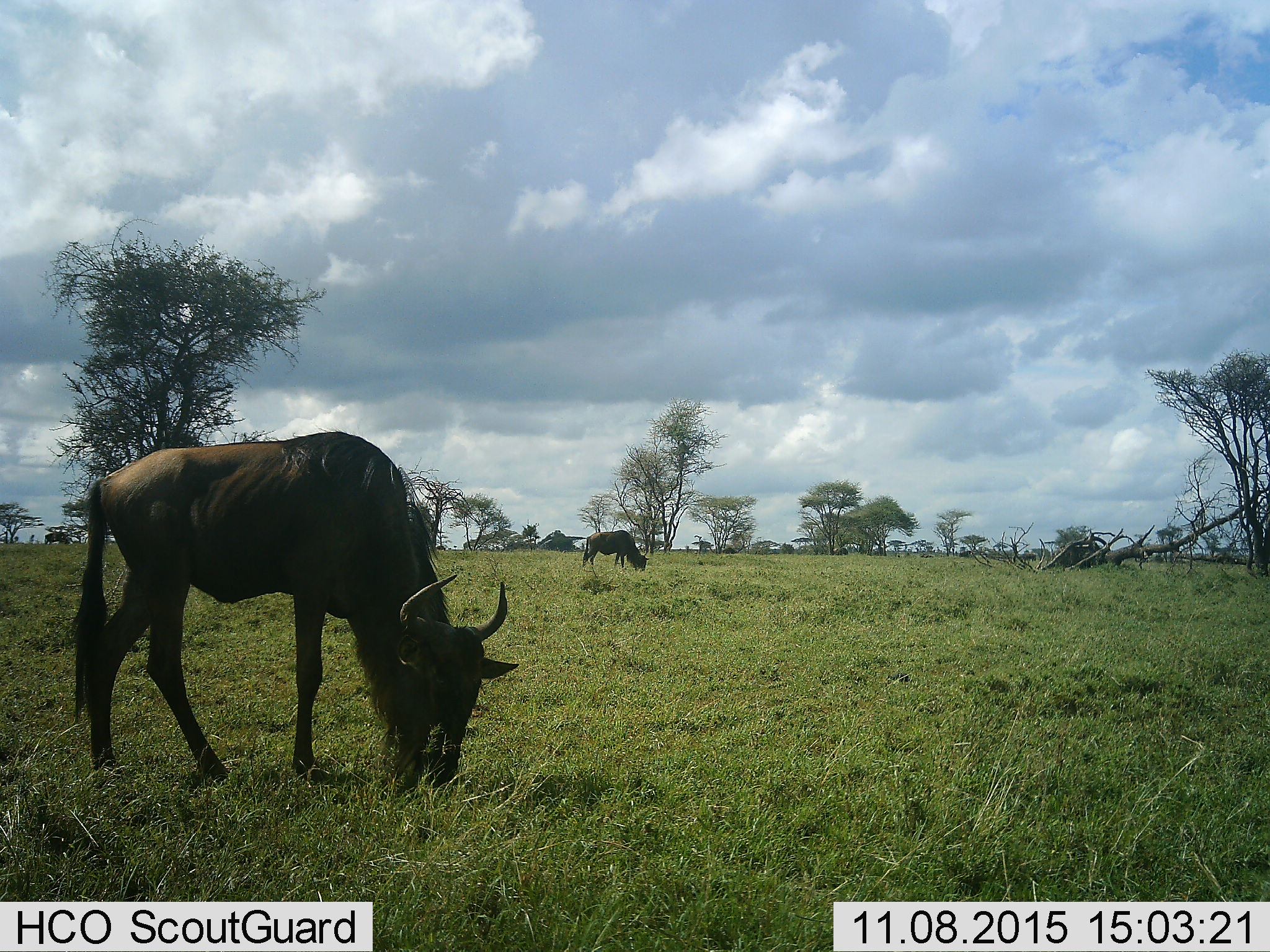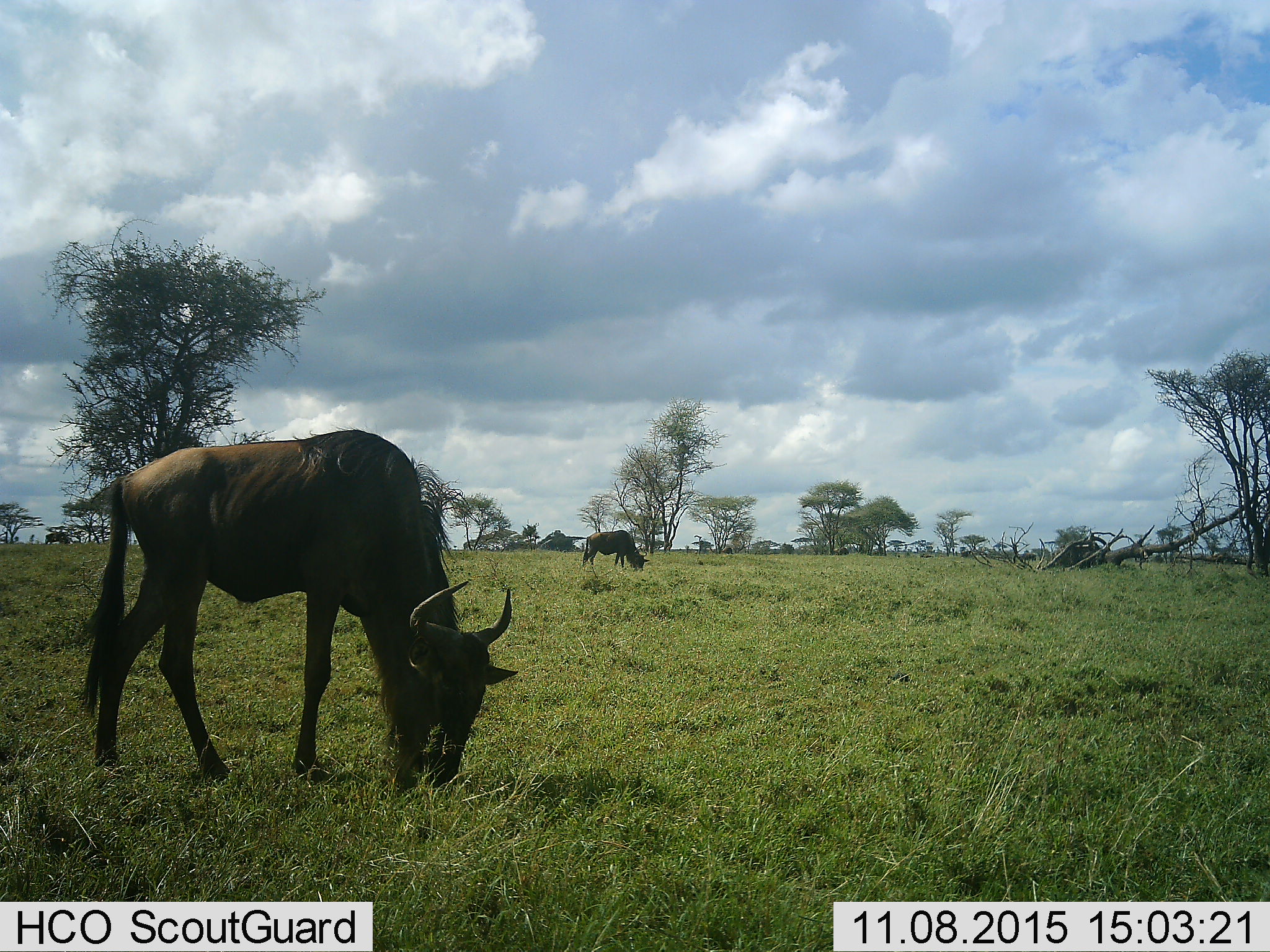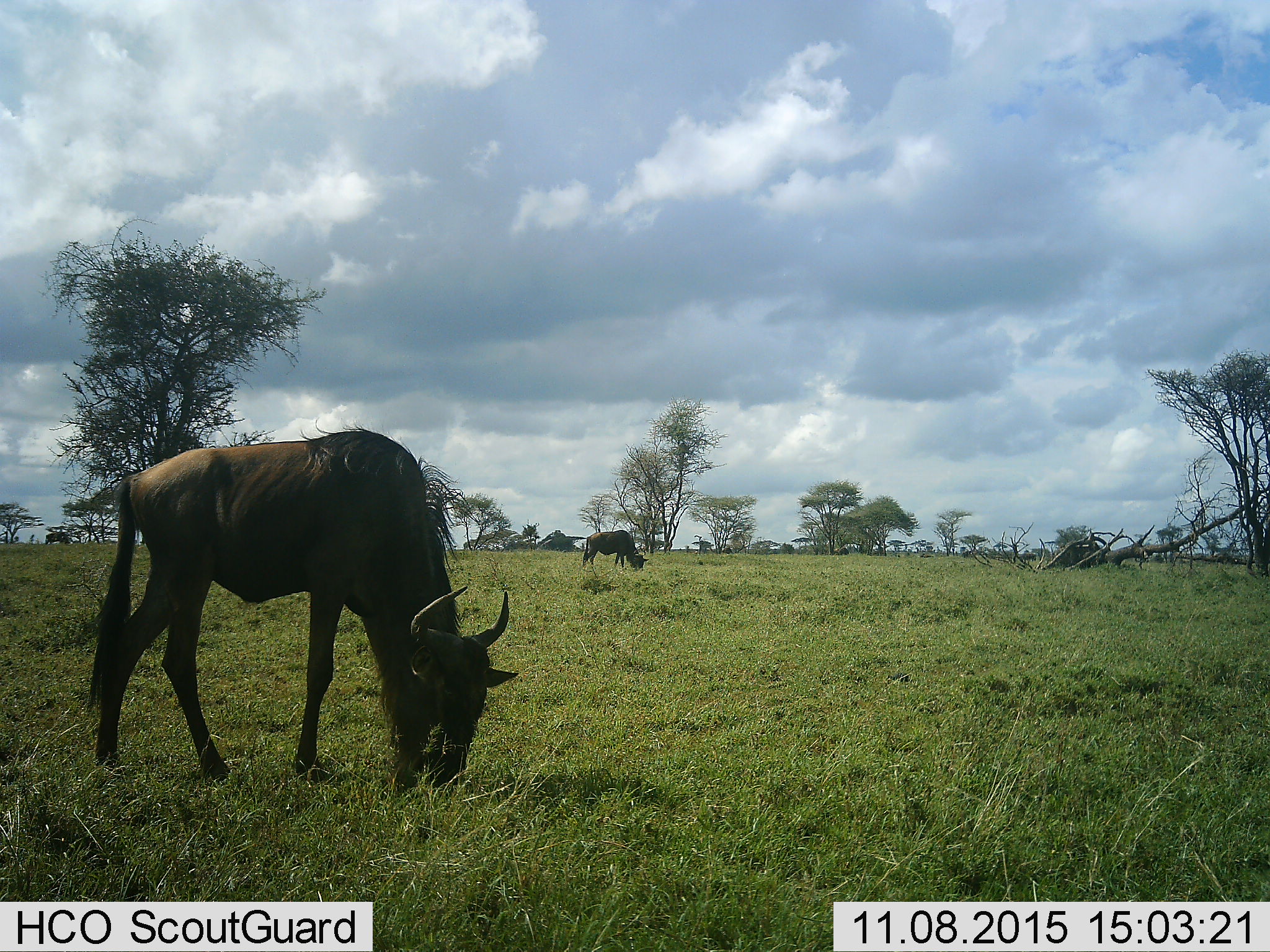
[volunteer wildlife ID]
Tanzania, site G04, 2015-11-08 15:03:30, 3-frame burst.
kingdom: Animalia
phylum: Chordata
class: Mammalia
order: Artiodactyla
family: Bovidae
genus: Connochaetes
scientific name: Connochaetes taurinus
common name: blue wildebeest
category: wildebeest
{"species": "wildebeest (blue wildebeest) (Connochaetes taurinus)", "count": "3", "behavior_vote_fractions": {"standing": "28%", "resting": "6%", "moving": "11%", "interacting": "0%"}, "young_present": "0%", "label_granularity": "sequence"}